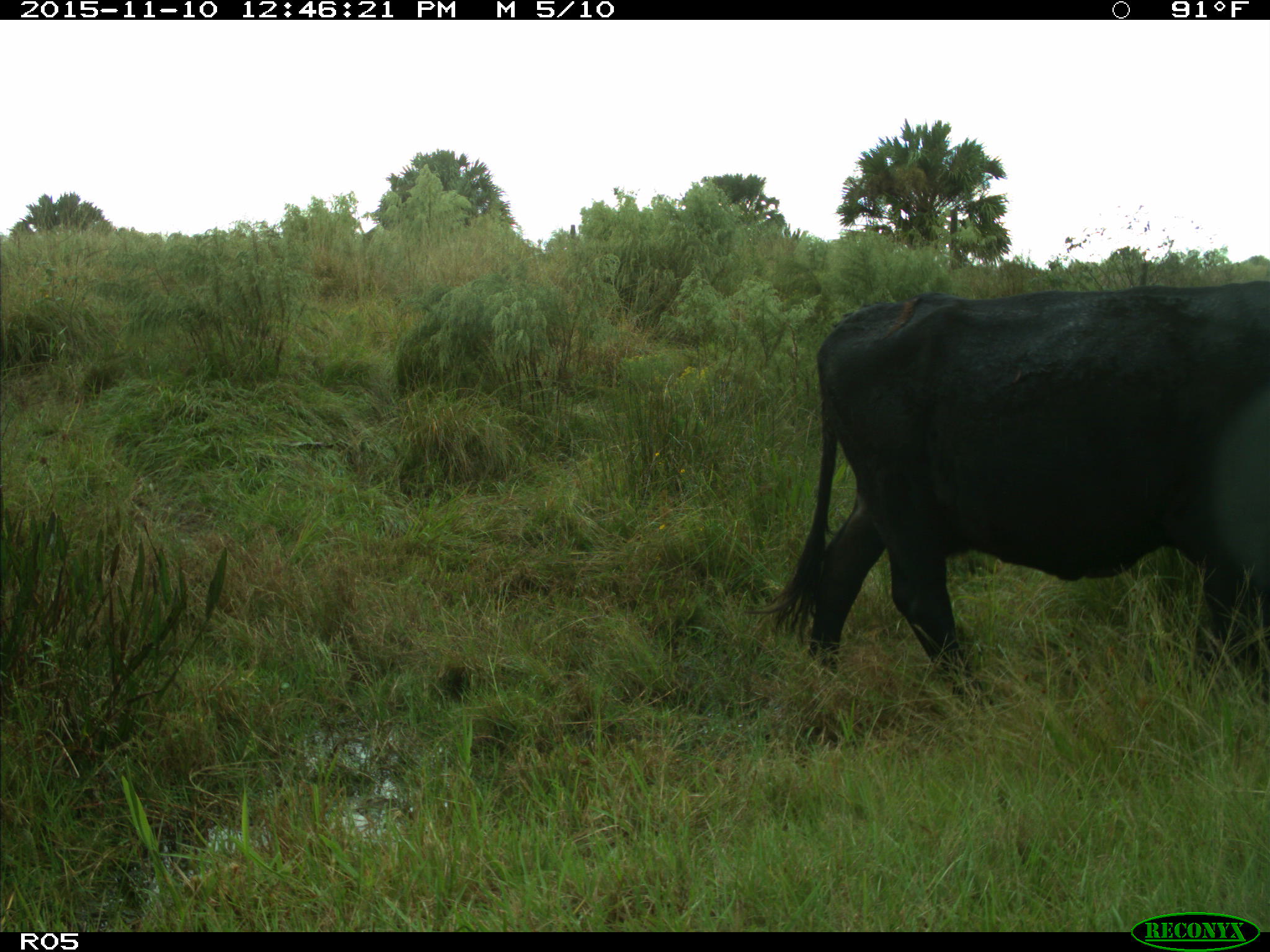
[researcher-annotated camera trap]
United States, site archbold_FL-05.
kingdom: Animalia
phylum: Chordata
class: Mammalia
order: Artiodactyla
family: Bovidae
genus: Bos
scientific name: Bos taurus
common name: domestic cow